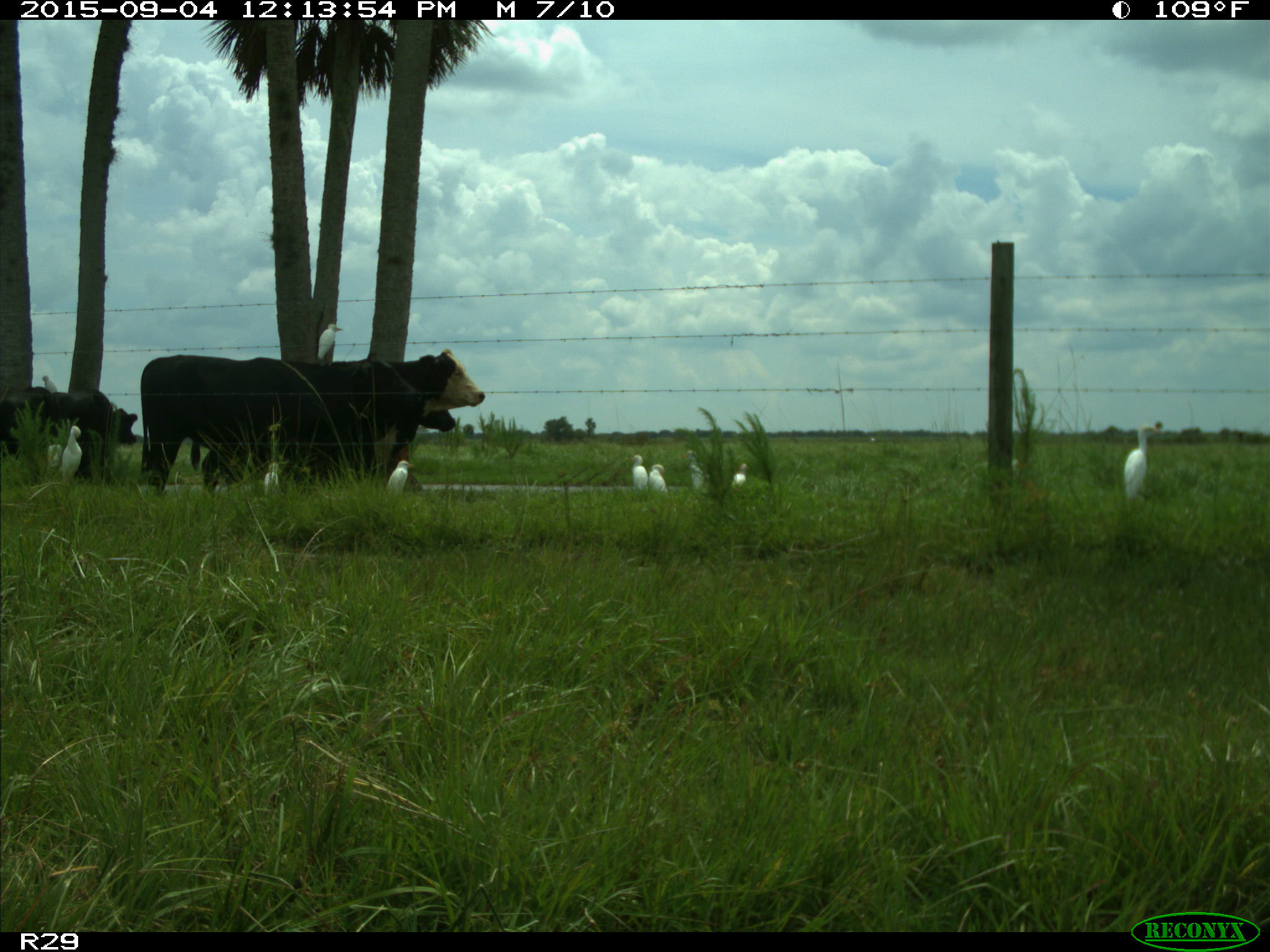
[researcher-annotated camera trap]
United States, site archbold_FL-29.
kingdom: Animalia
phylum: Chordata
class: Mammalia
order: Artiodactyla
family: Bovidae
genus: Bos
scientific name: Bos taurus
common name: domestic cow